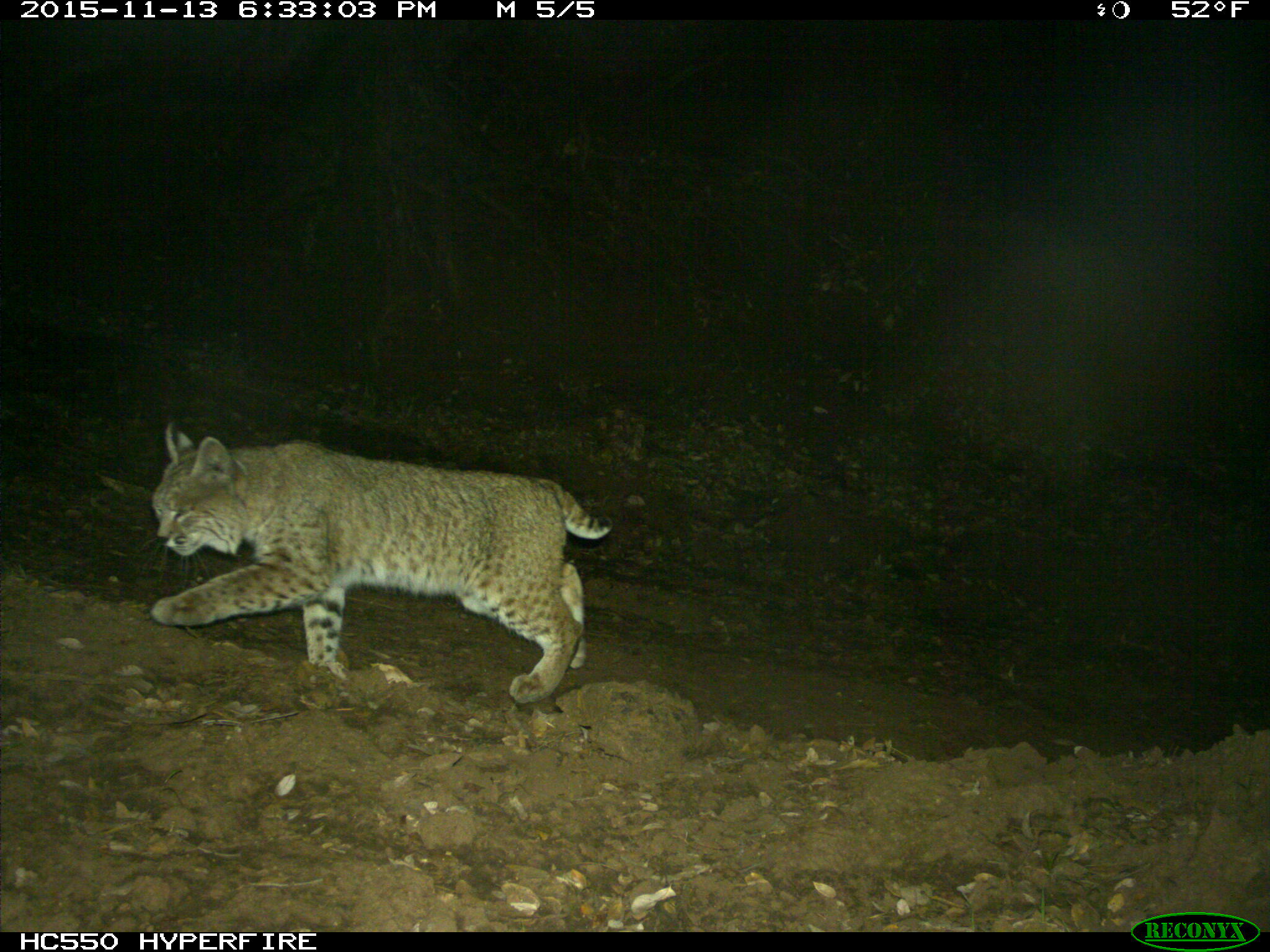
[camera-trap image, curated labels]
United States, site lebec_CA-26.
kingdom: Animalia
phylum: Chordata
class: Mammalia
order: Carnivora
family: Felidae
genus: Lynx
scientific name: Lynx rufus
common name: bobcat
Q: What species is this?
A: Lynx rufus (bobcat).